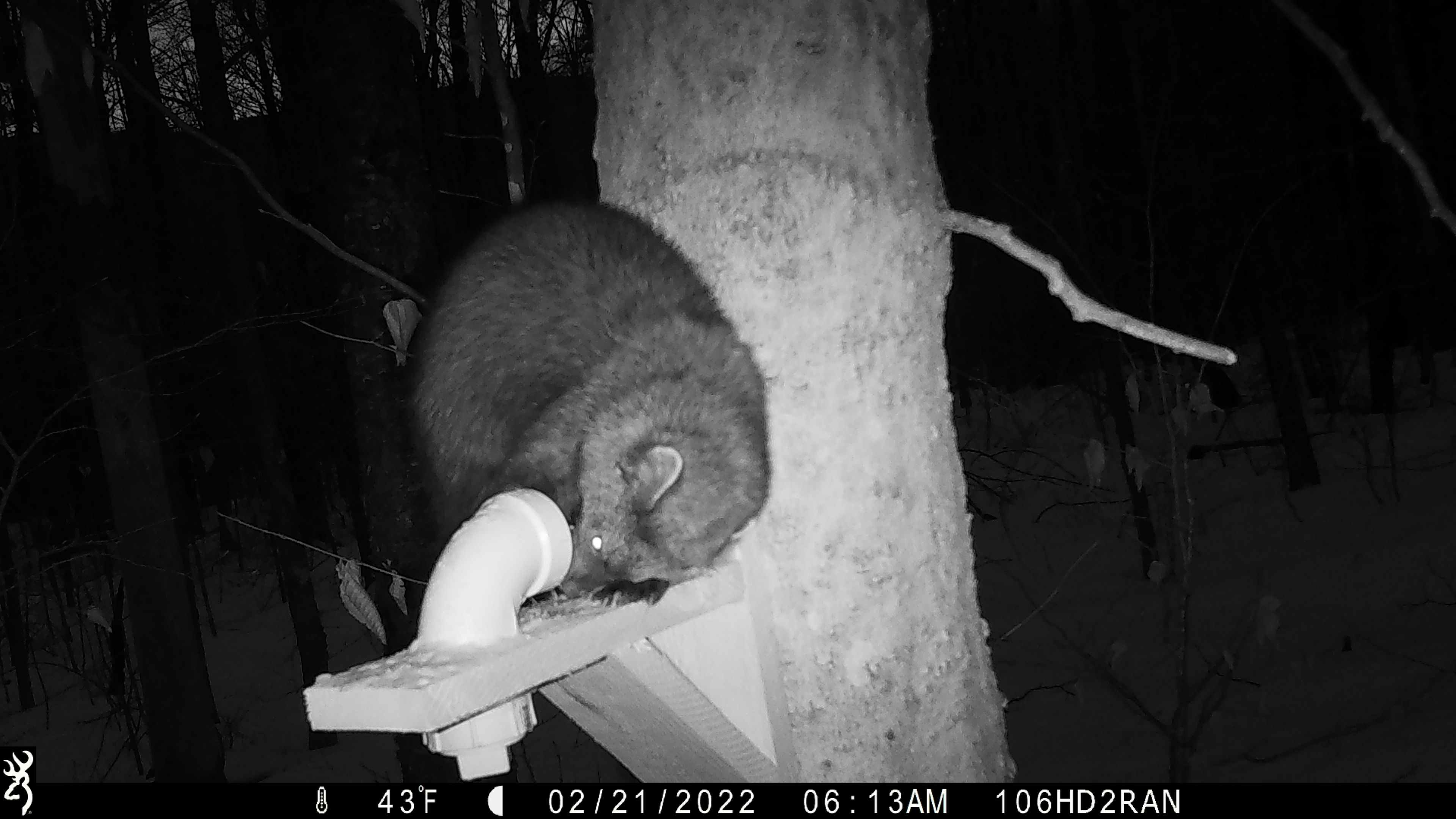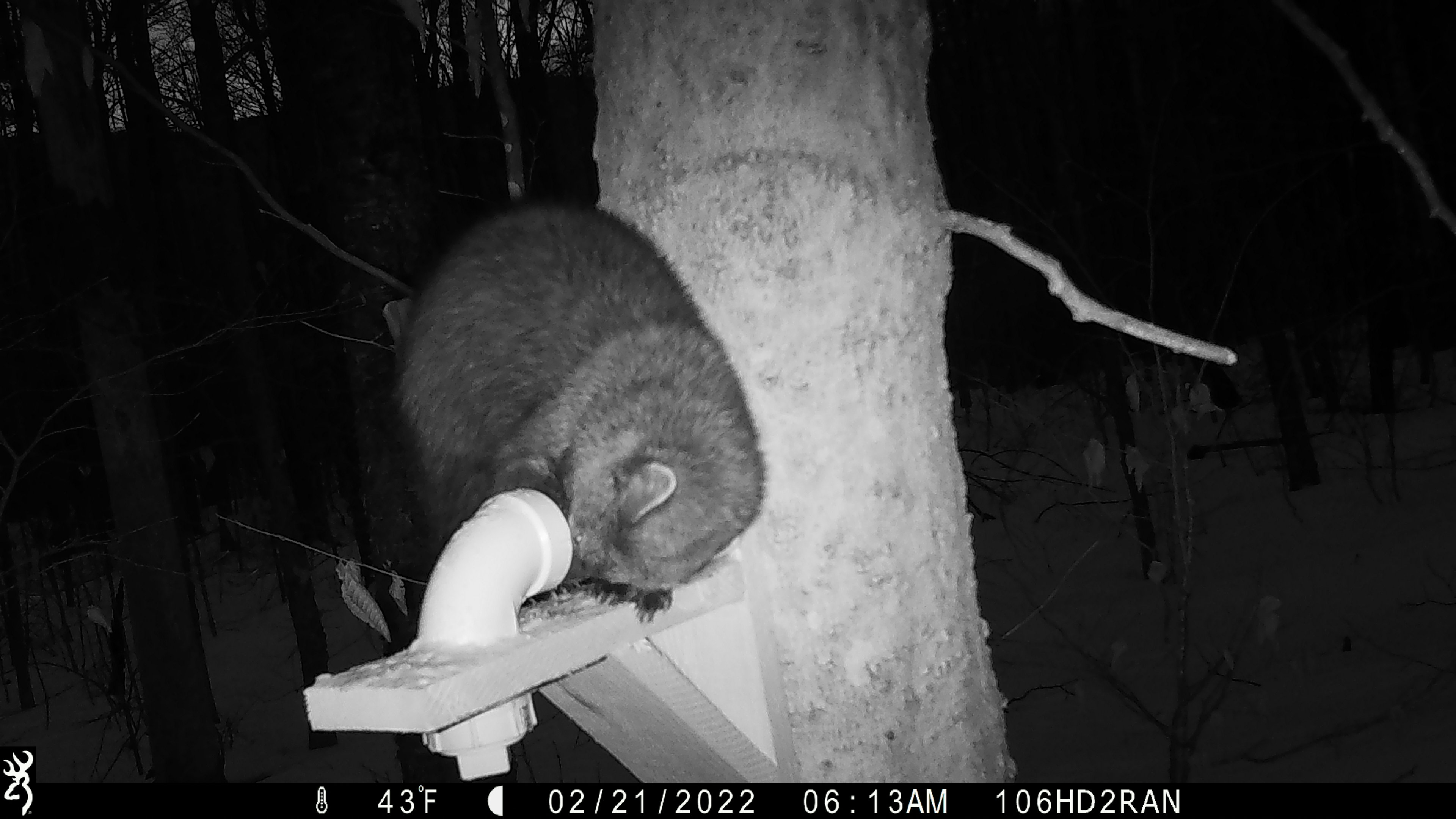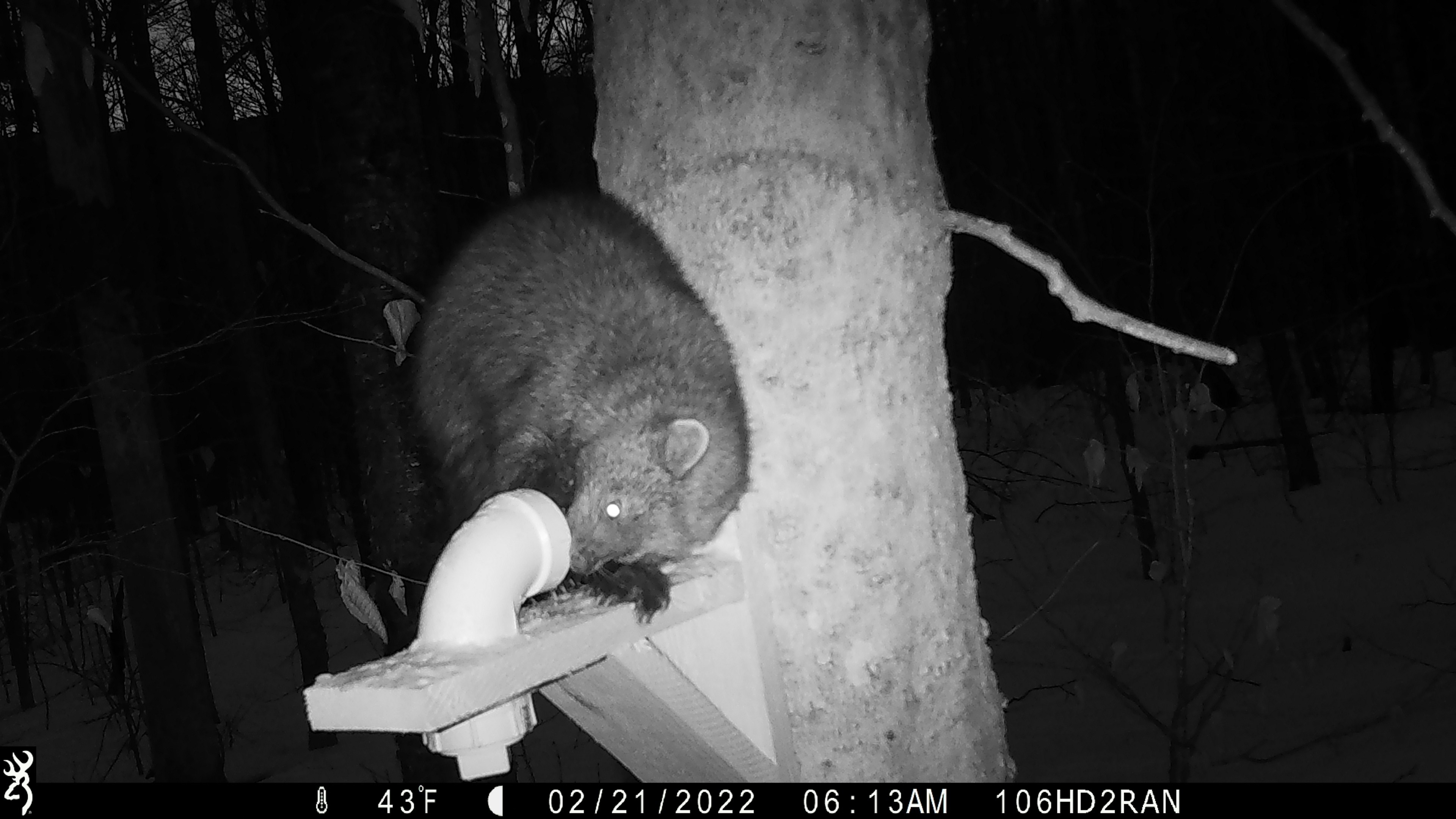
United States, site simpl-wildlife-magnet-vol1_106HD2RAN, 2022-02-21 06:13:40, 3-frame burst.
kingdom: Animalia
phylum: Chordata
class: Mammalia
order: Carnivora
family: Mustelidae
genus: Pekania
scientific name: Pekania pennanti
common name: fisher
Fisher (Pekania pennanti).